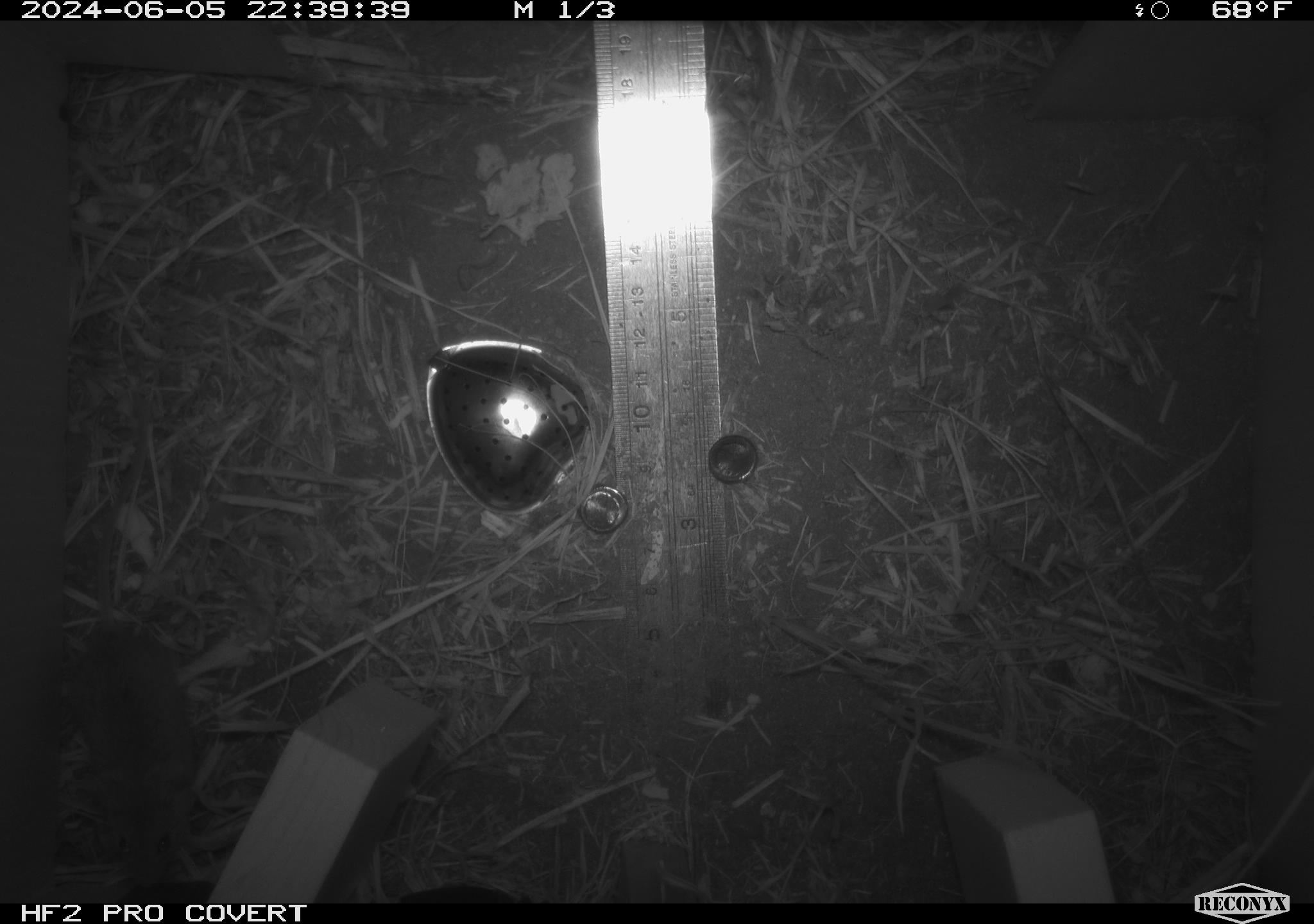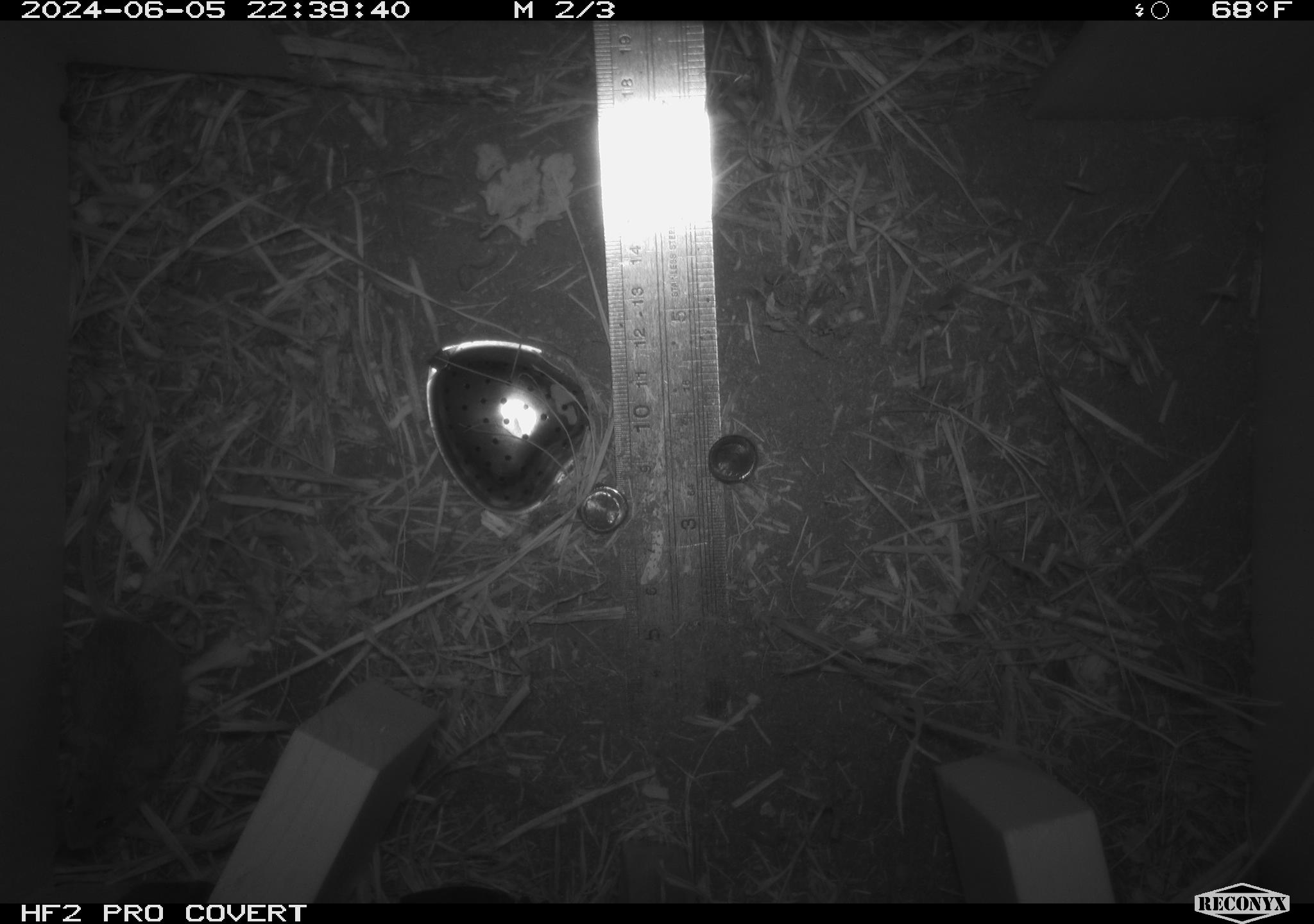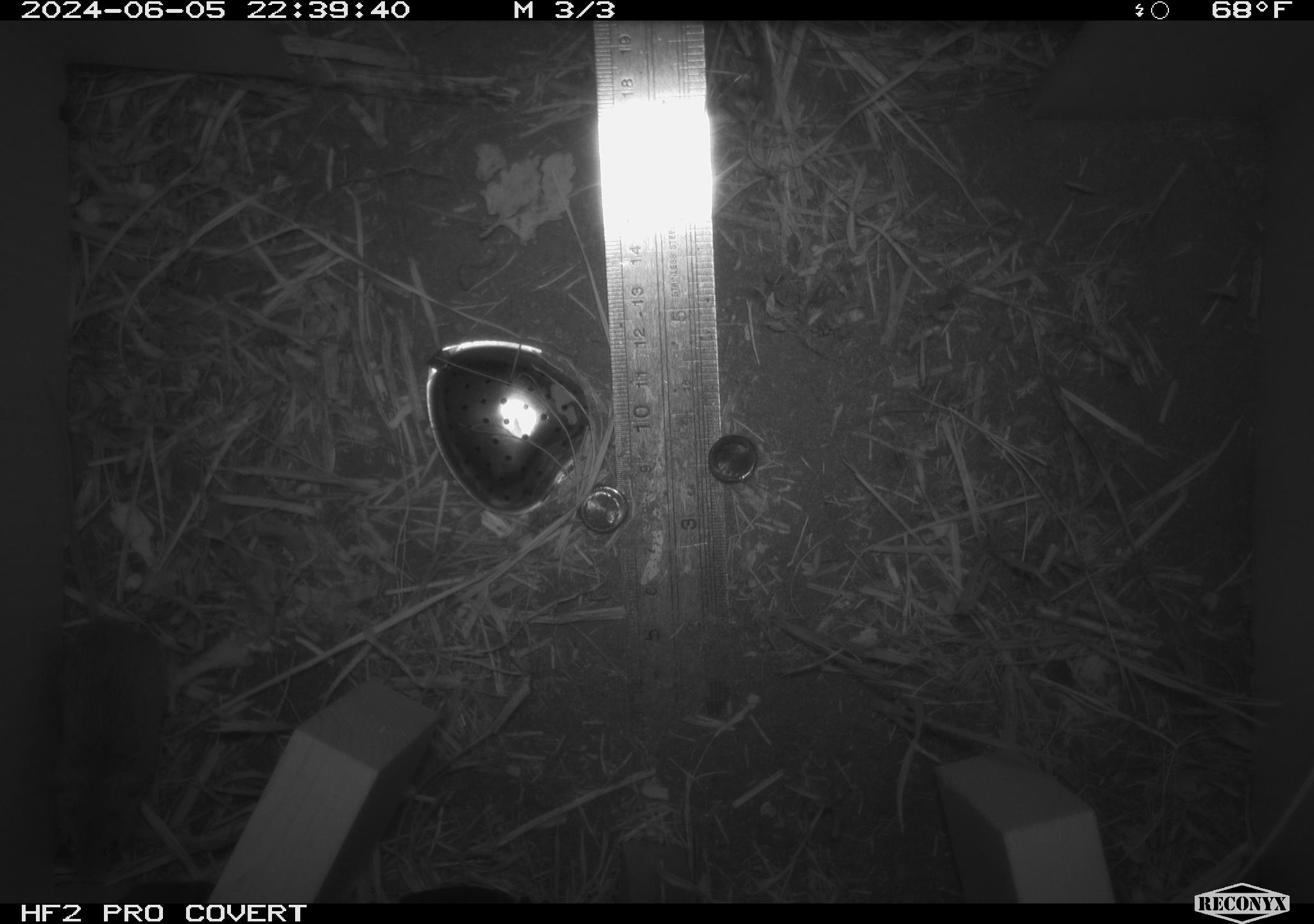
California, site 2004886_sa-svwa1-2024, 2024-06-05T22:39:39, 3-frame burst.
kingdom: Animalia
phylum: Chordata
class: Mammalia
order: Rodentia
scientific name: Rodentia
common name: mouse species